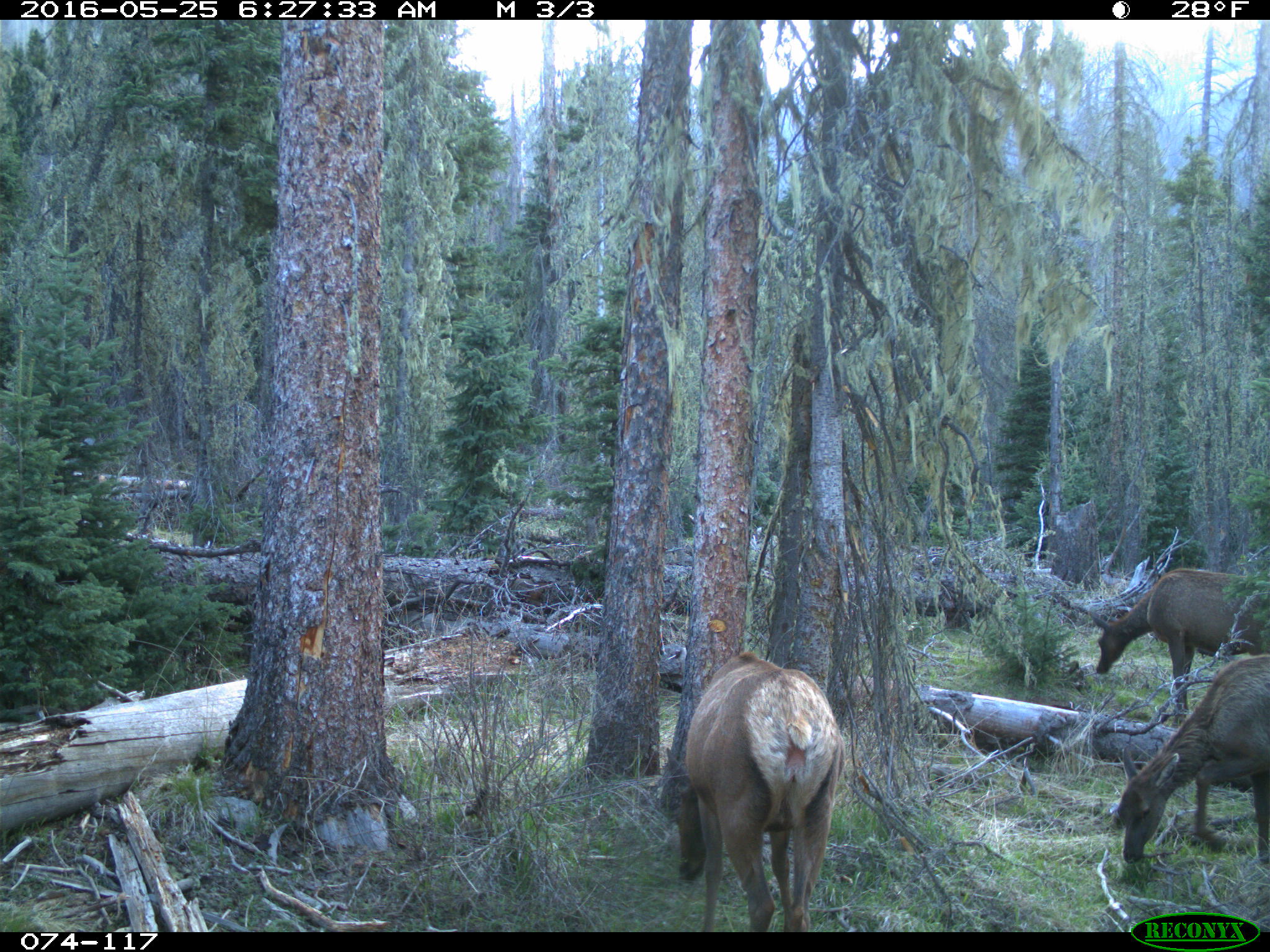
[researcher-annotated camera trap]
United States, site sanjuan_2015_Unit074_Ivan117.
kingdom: Animalia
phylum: Chordata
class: Mammalia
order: Artiodactyla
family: Cervidae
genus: Cervus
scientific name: Cervus elaphus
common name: red deer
Cervus elaphus (red deer).